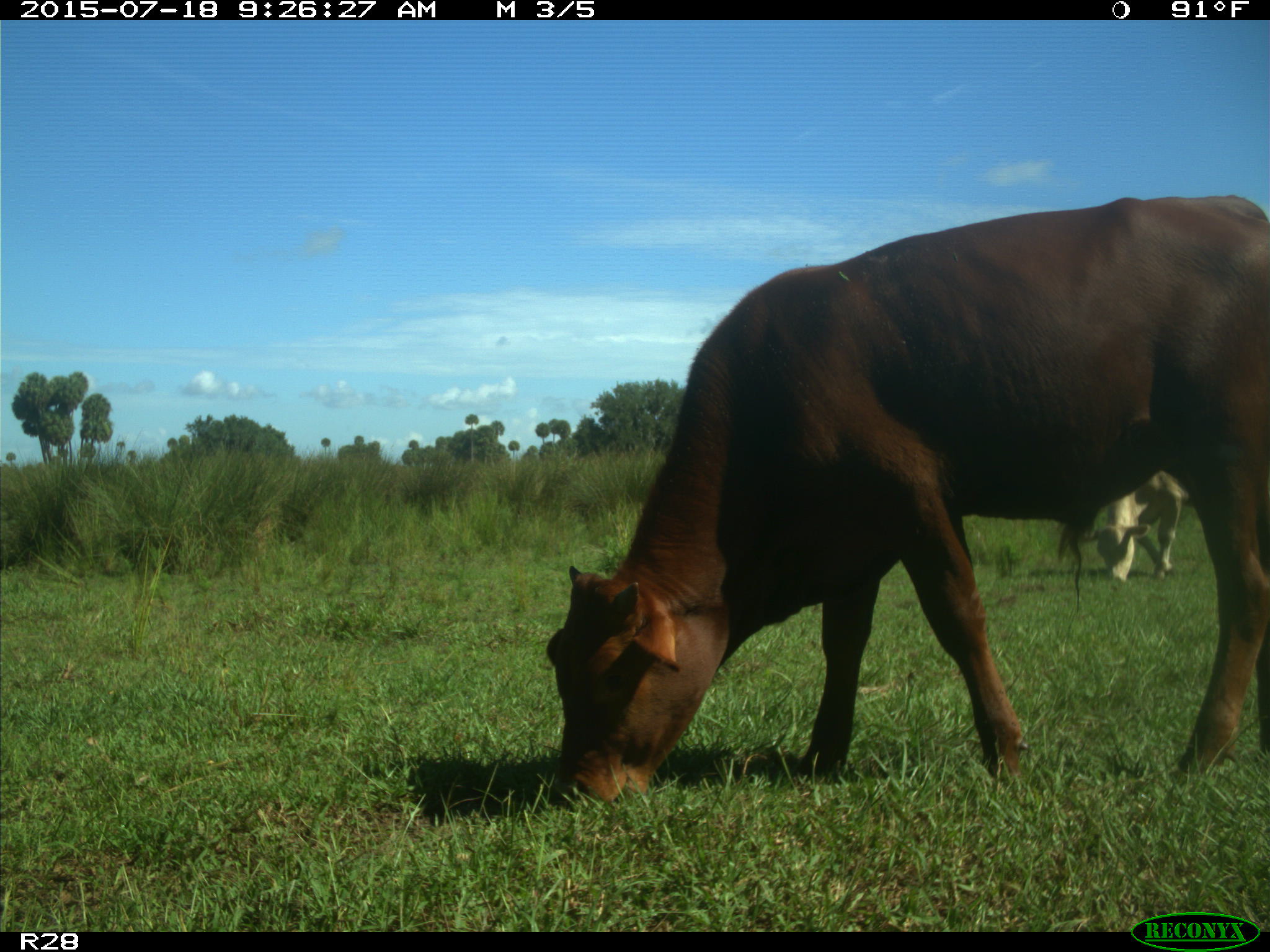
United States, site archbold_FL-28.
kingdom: Animalia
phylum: Chordata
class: Mammalia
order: Artiodactyla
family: Bovidae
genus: Bos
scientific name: Bos taurus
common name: domestic cow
Bos taurus (domestic cow).